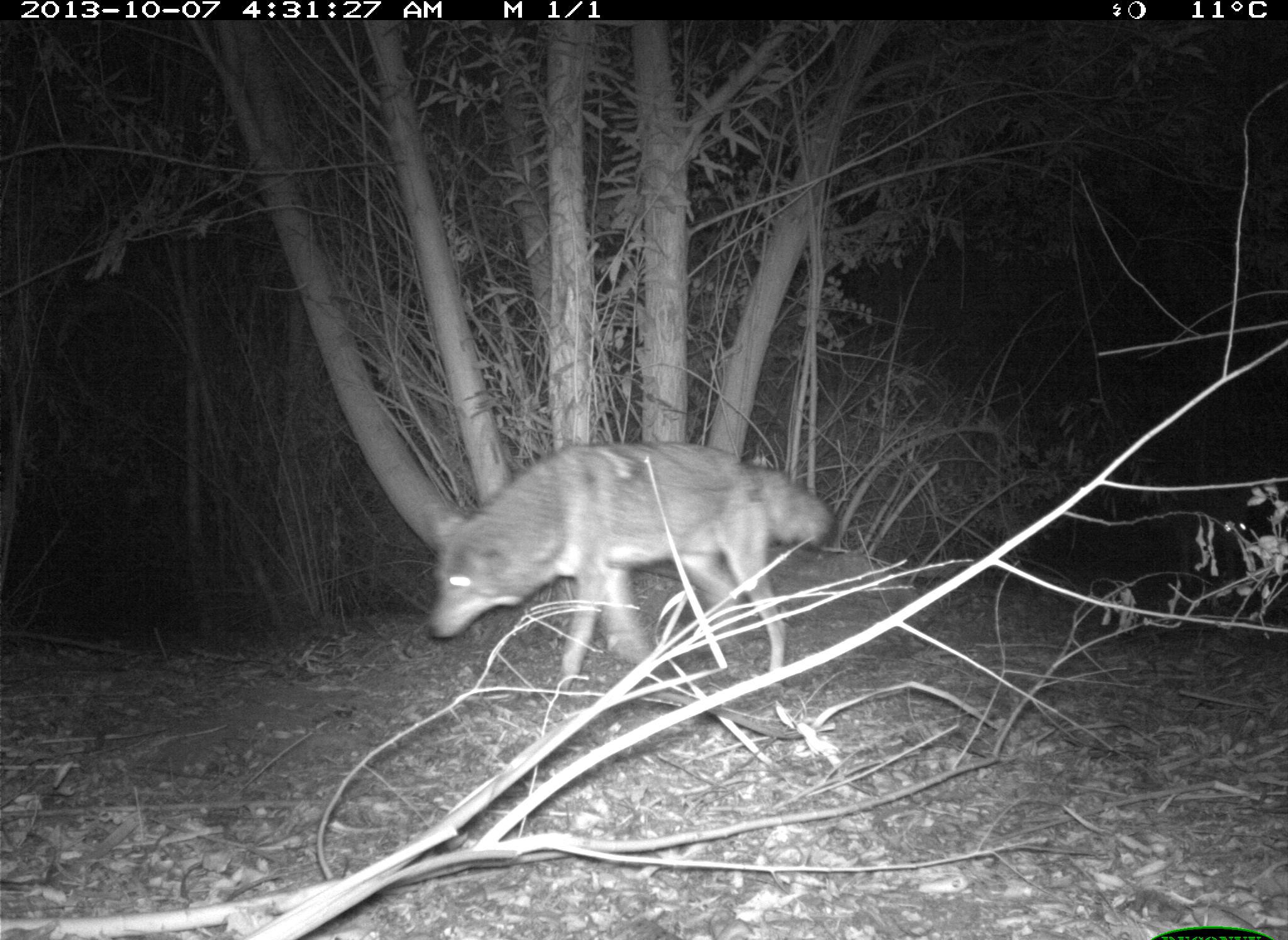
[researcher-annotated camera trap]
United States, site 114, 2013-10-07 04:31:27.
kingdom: Animalia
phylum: Chordata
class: Mammalia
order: Carnivora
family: Canidae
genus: Canis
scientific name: Canis latrans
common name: coyote